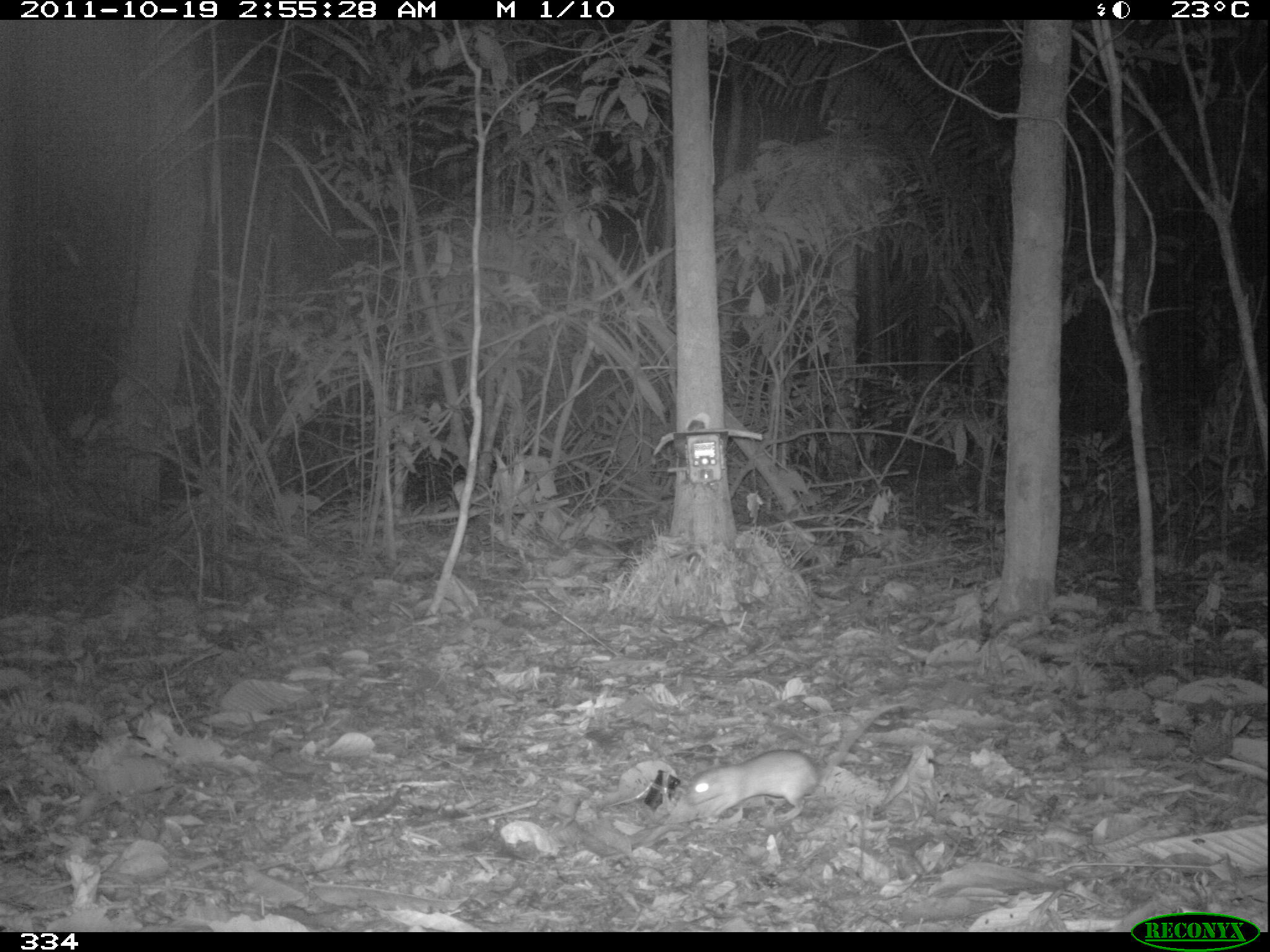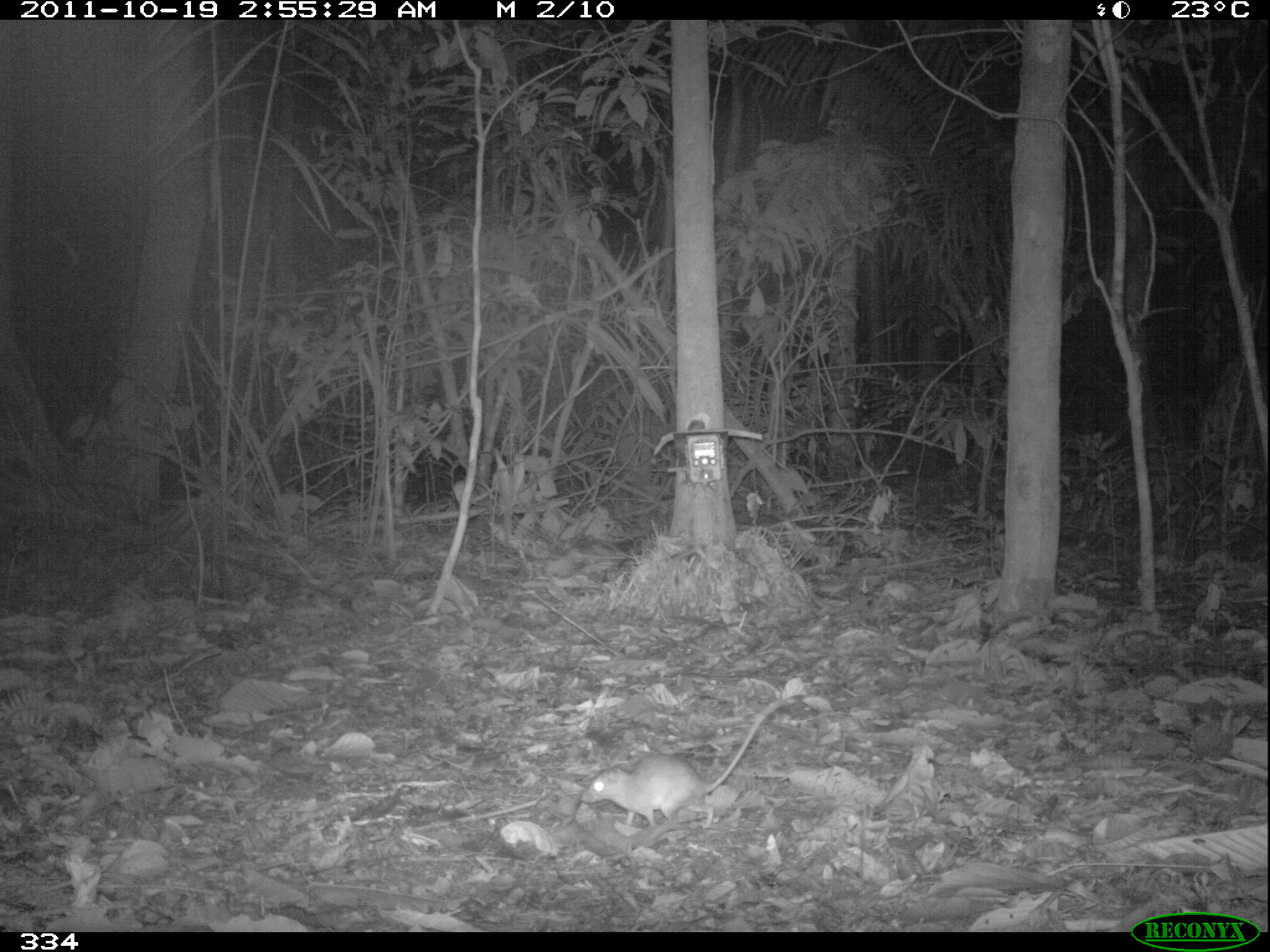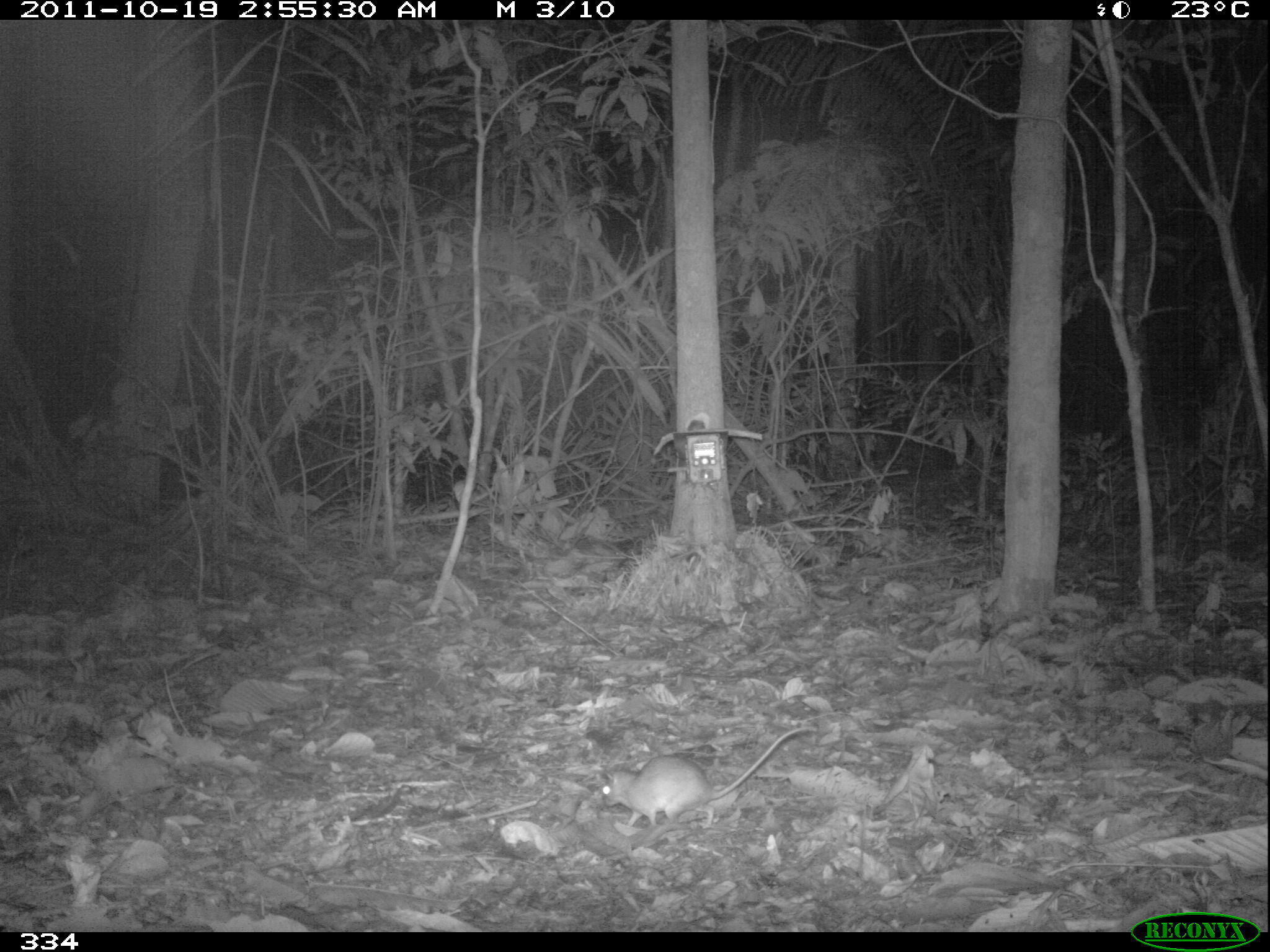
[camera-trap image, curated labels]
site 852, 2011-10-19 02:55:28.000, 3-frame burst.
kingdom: Animalia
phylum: Chordata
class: Mammalia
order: Rodentia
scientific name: Rodentia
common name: rodents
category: unknown rodent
Unknown rodent (rodents) (Rodentia).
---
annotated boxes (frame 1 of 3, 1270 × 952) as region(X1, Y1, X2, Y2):
unknown rodent: region(684, 700, 905, 821)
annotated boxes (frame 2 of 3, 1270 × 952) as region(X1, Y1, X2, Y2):
unknown rodent: region(579, 695, 805, 830)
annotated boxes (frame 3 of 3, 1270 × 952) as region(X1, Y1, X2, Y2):
unknown rodent: region(599, 724, 817, 827)